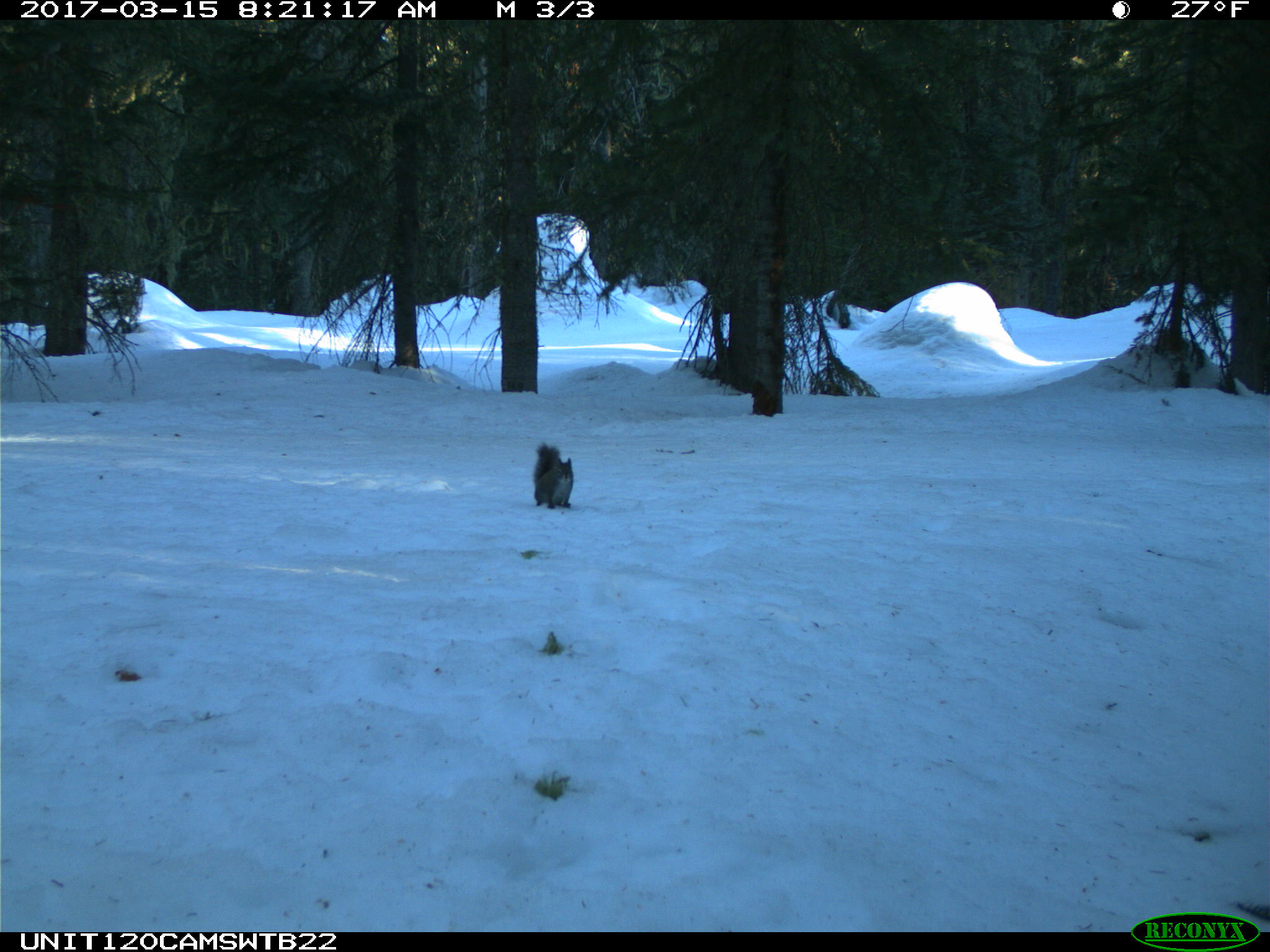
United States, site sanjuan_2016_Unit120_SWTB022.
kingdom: Animalia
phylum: Chordata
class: Mammalia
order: Rodentia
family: Sciuridae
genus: Tamiasciurus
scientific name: Tamiasciurus hudsonicus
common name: american red squirrel